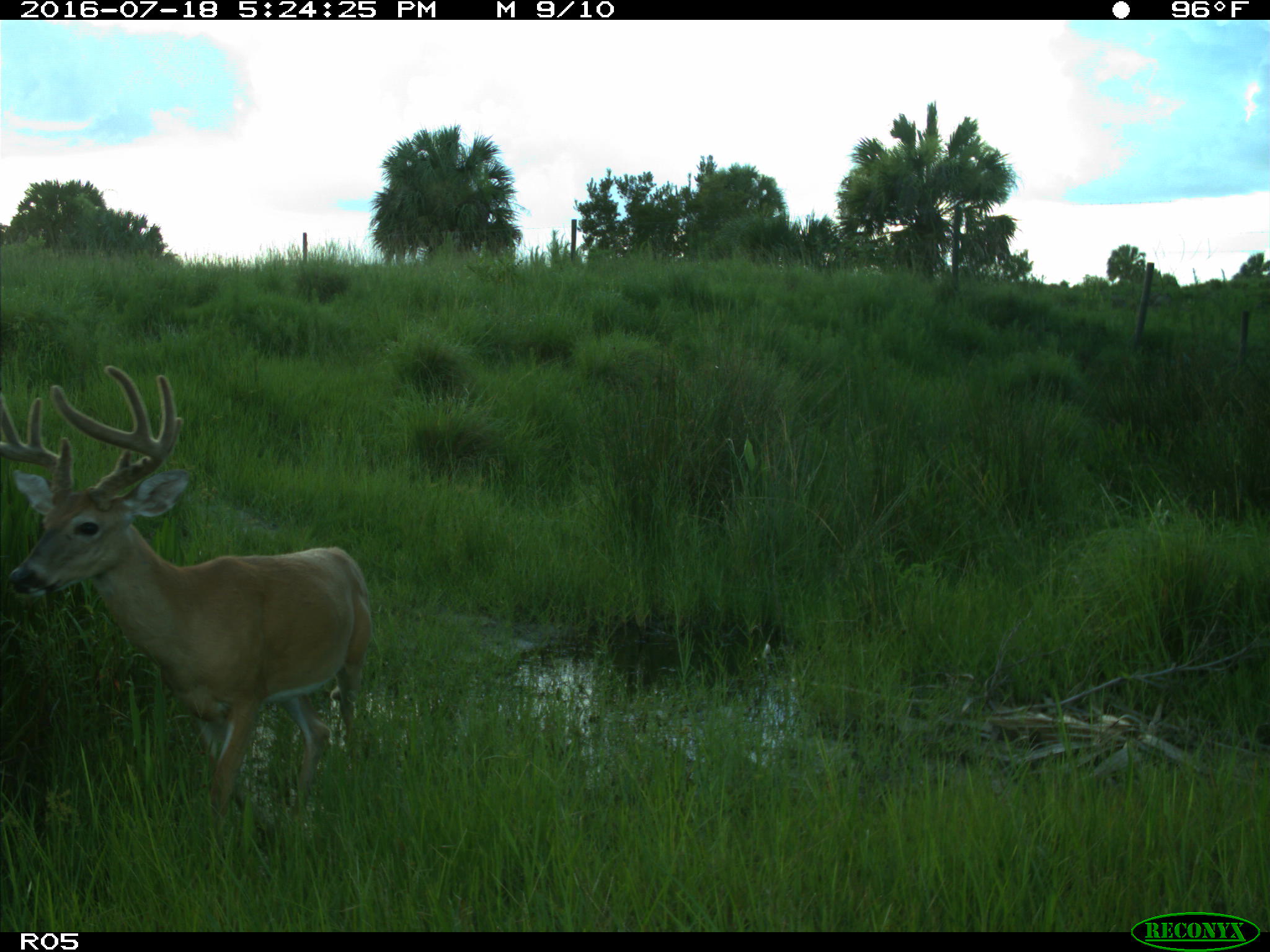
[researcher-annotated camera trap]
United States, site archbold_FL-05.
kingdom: Animalia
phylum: Chordata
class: Mammalia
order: Artiodactyla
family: Cervidae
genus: Odocoileus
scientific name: Odocoileus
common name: deer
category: unidentified deer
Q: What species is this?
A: Unidentified deer (deer) (Odocoileus).